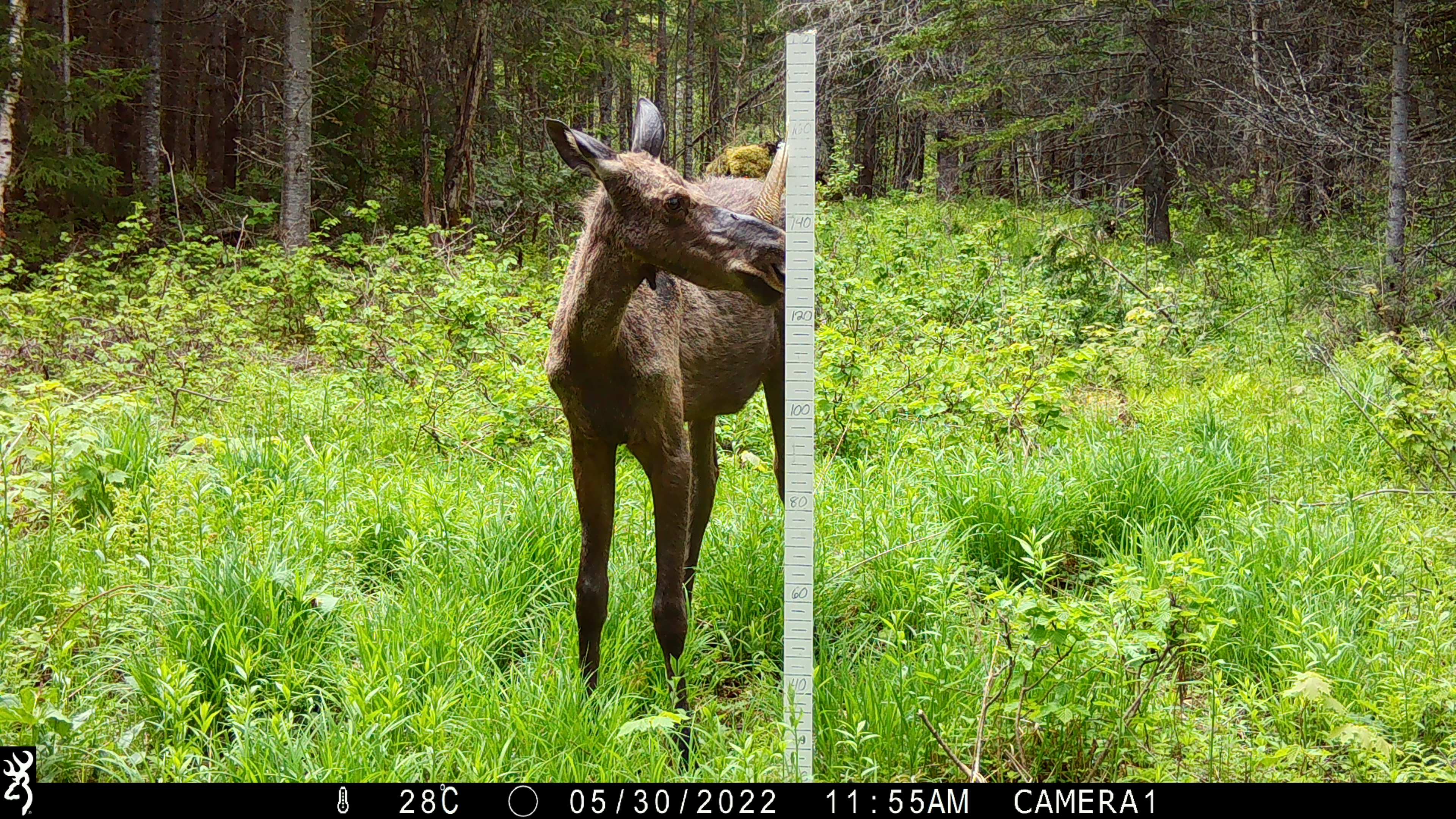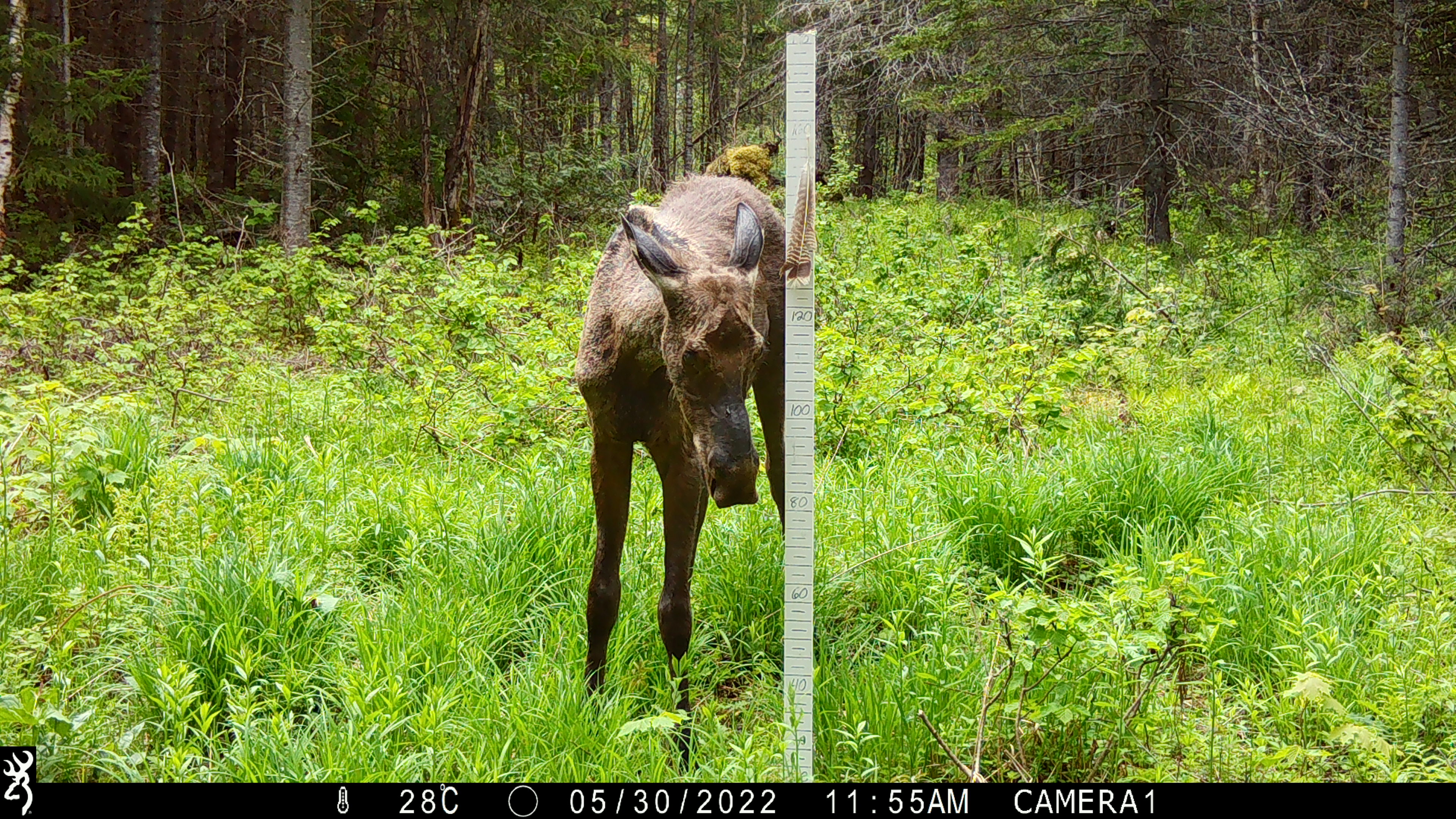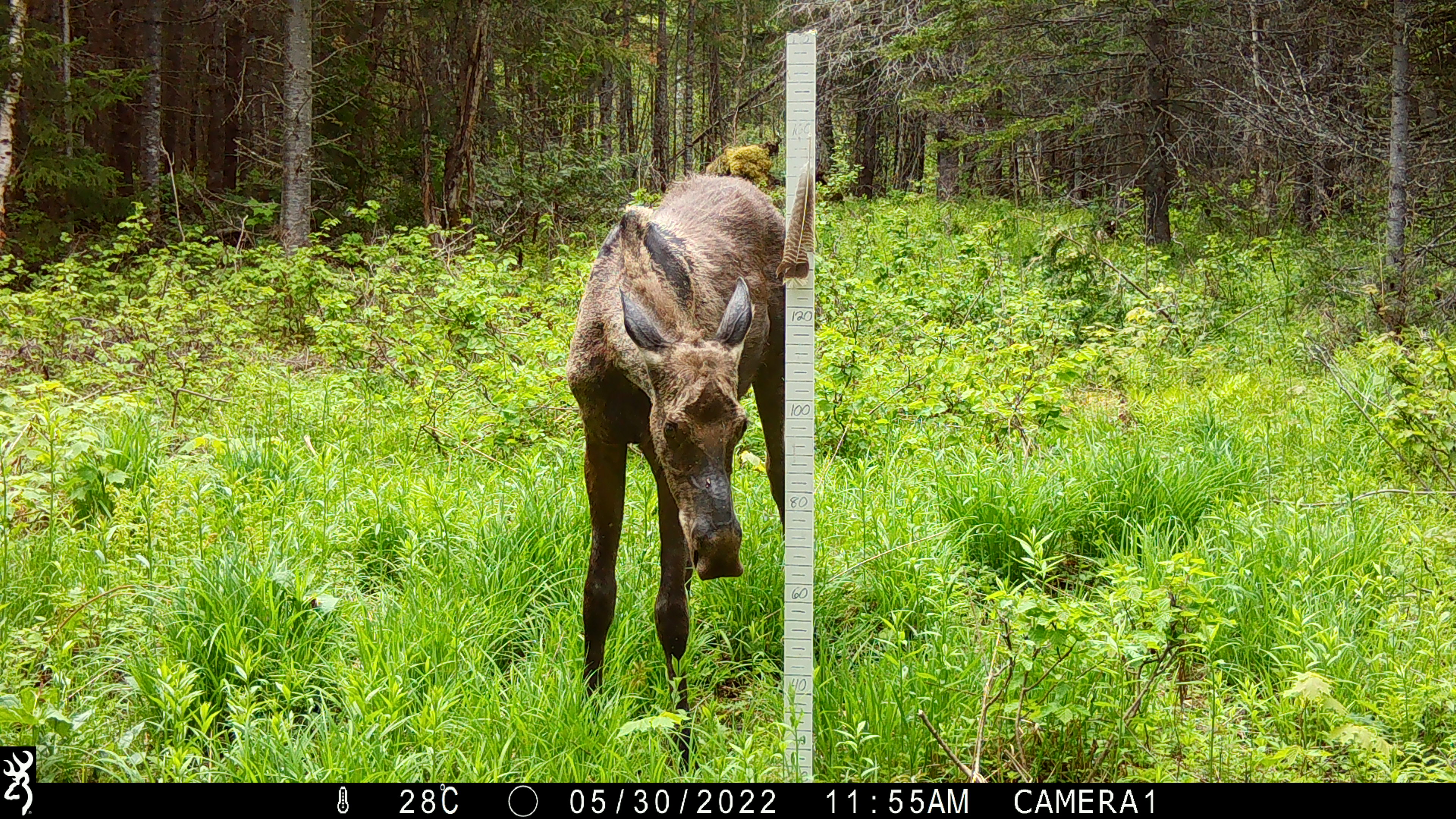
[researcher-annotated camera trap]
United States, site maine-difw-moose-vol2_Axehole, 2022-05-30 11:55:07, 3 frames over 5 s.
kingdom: Animalia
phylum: Chordata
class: Mammalia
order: Artiodactyla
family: Cervidae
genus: Alces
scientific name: Alces alces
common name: moose